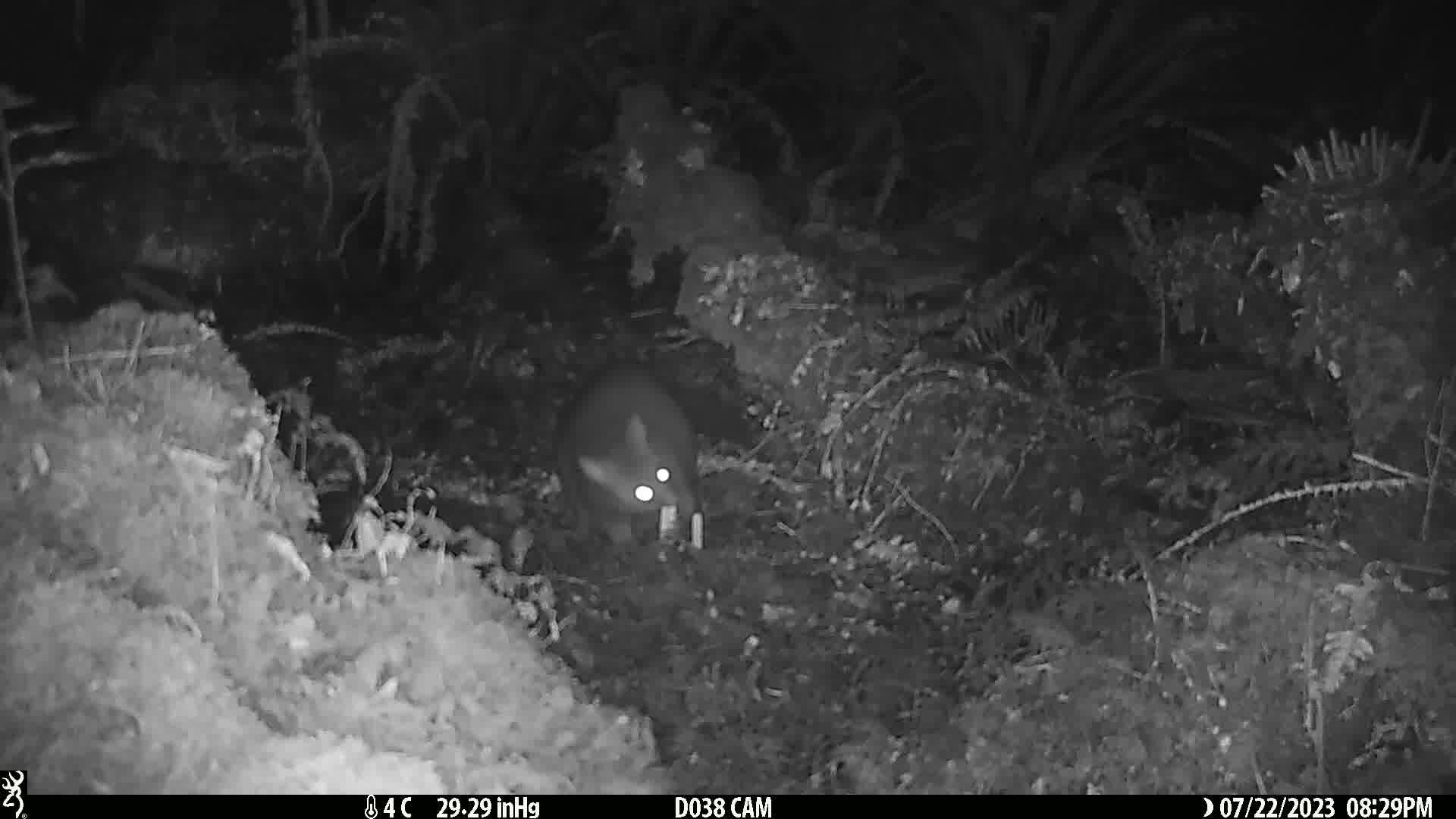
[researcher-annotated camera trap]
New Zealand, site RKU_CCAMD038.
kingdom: Animalia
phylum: Chordata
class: Mammalia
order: Diprotodontia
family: Phalangeridae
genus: Trichosurus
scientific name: Trichosurus vulpecula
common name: common brushtail possum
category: possum